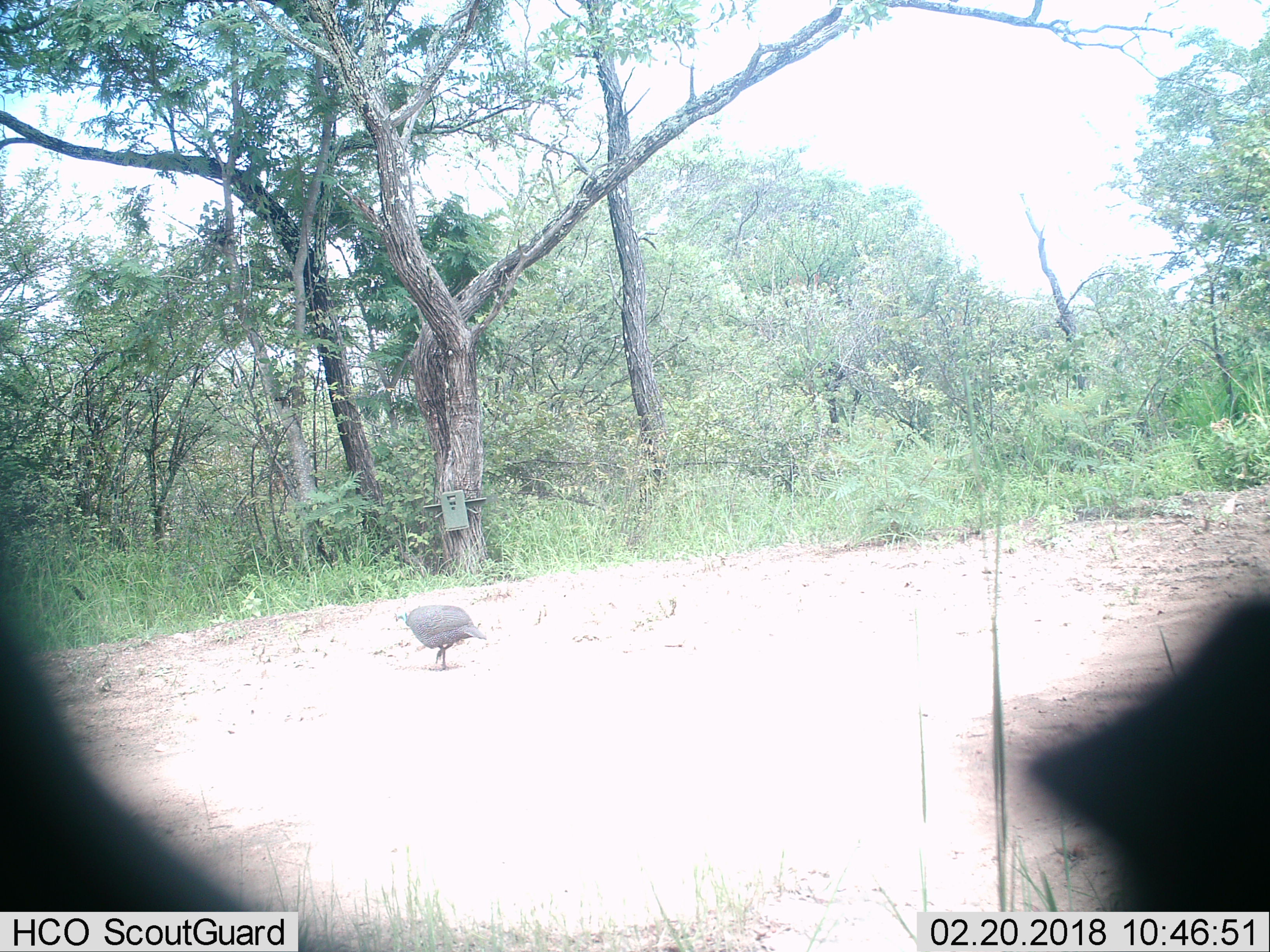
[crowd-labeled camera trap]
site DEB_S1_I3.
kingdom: Animalia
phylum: Chordata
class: Aves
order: Galliformes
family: Numididae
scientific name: Numididae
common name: guineafowl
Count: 1.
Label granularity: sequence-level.